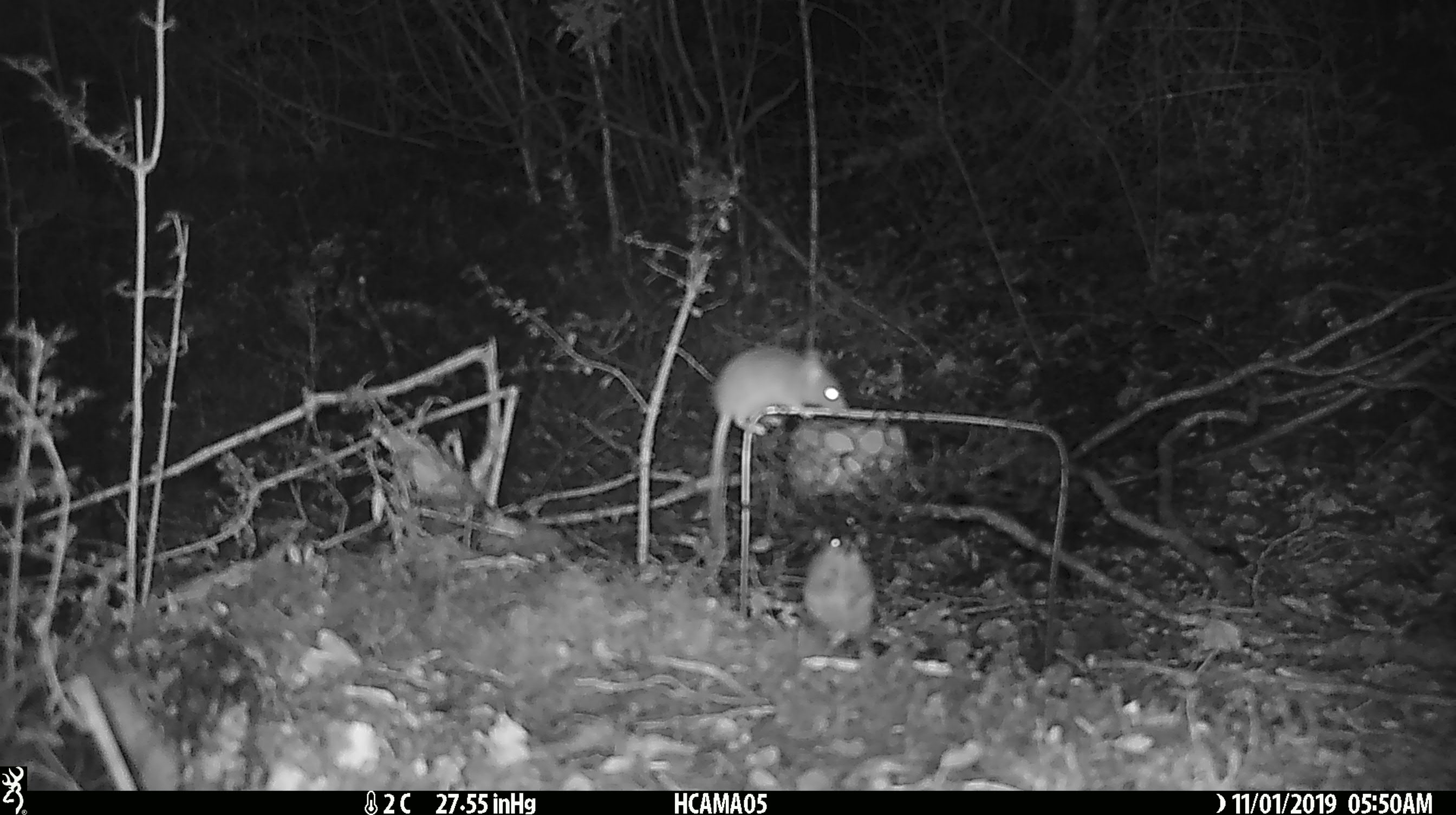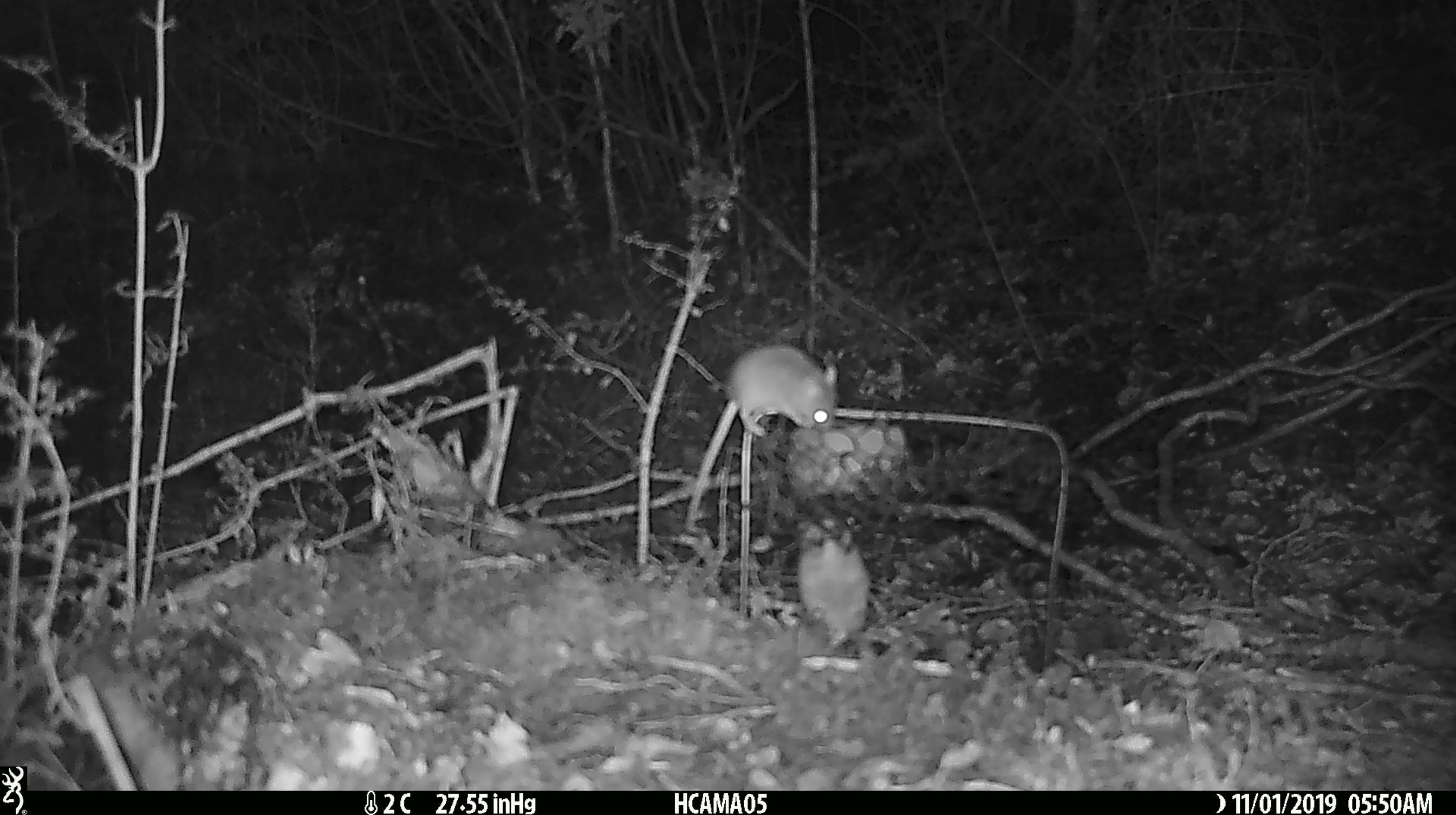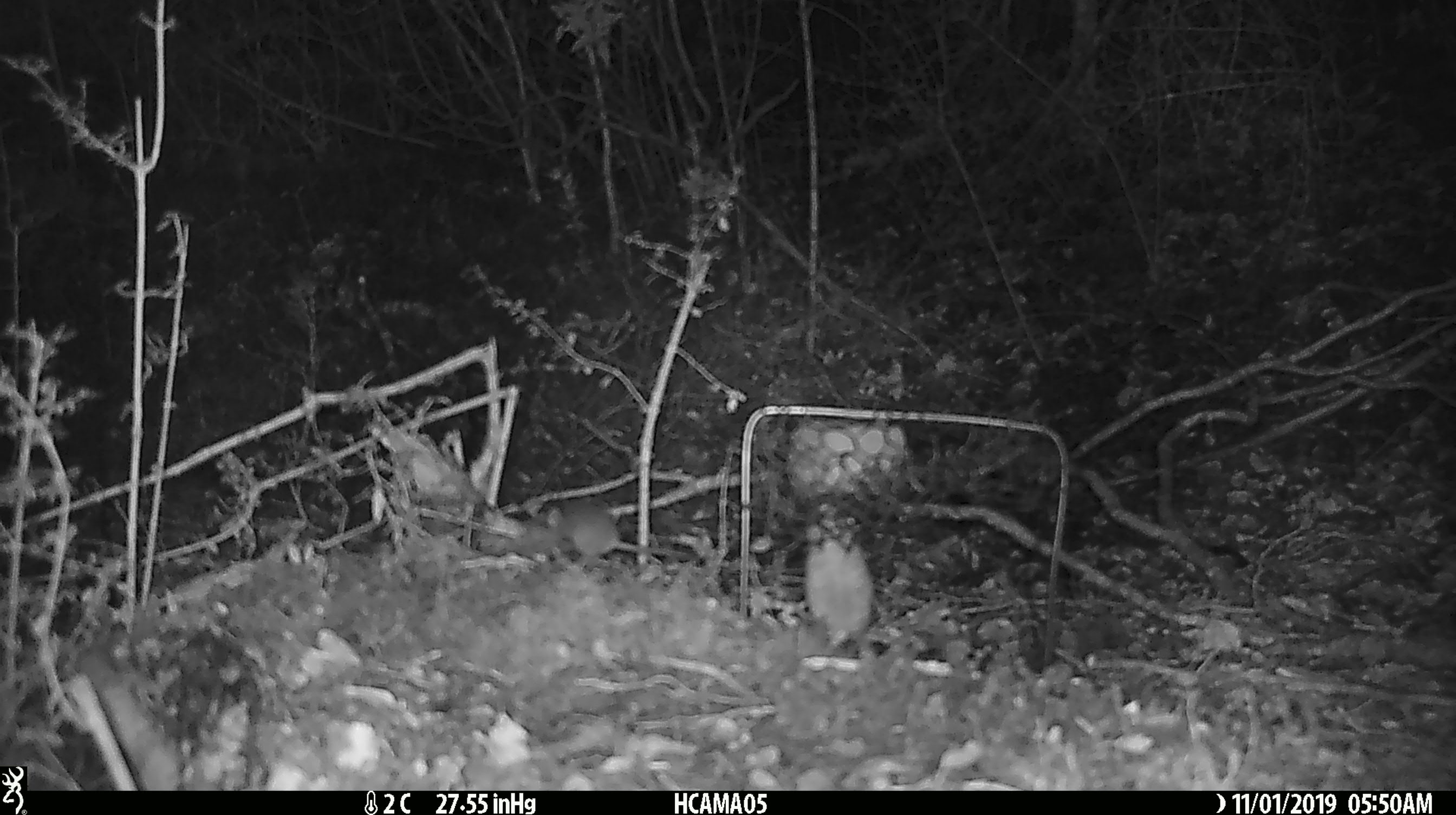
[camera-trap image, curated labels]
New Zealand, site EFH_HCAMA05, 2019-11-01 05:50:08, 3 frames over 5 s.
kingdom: Animalia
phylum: Chordata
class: Mammalia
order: Rodentia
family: Muridae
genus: Mus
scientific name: Mus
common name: mouse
Mouse (Mus).